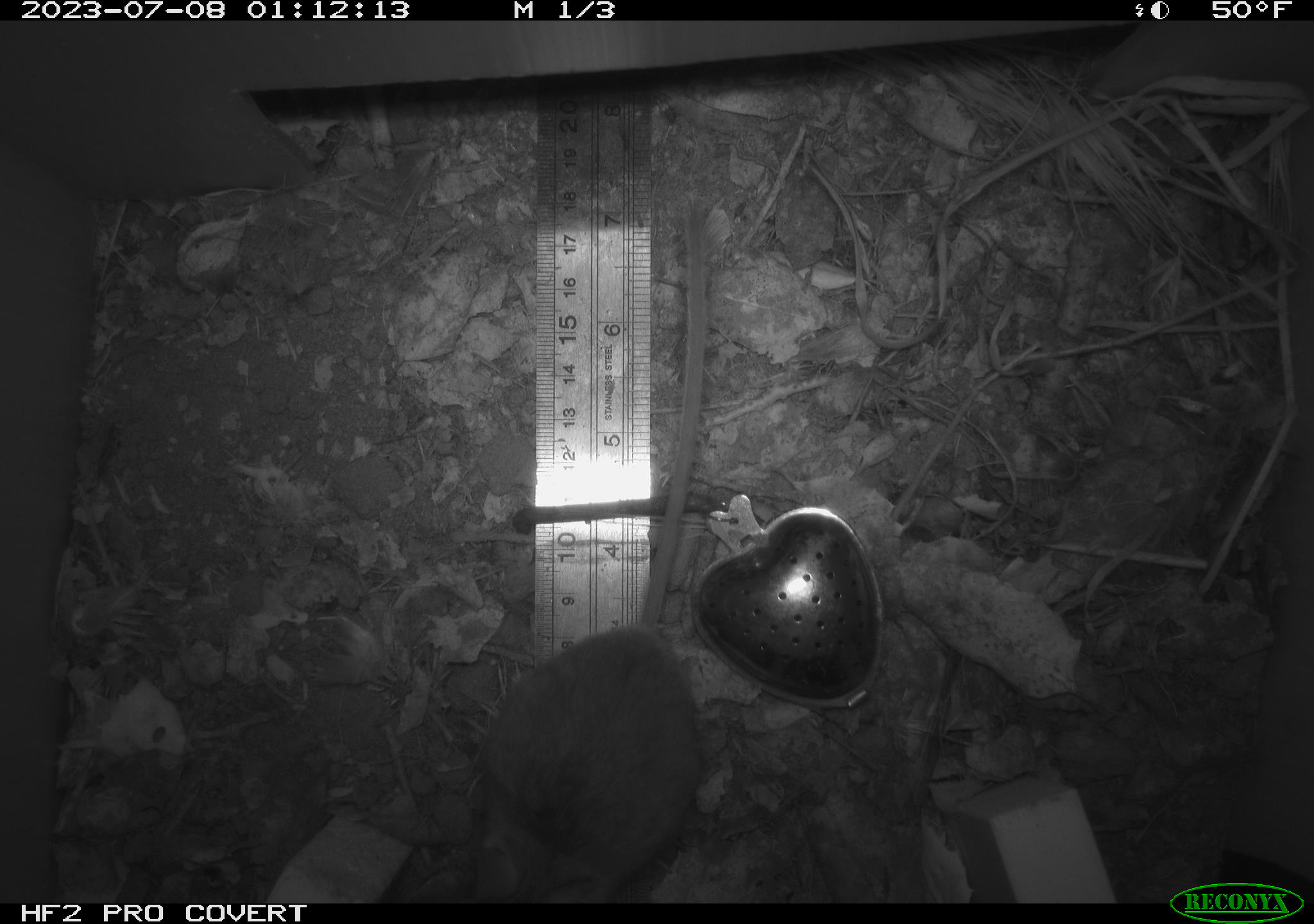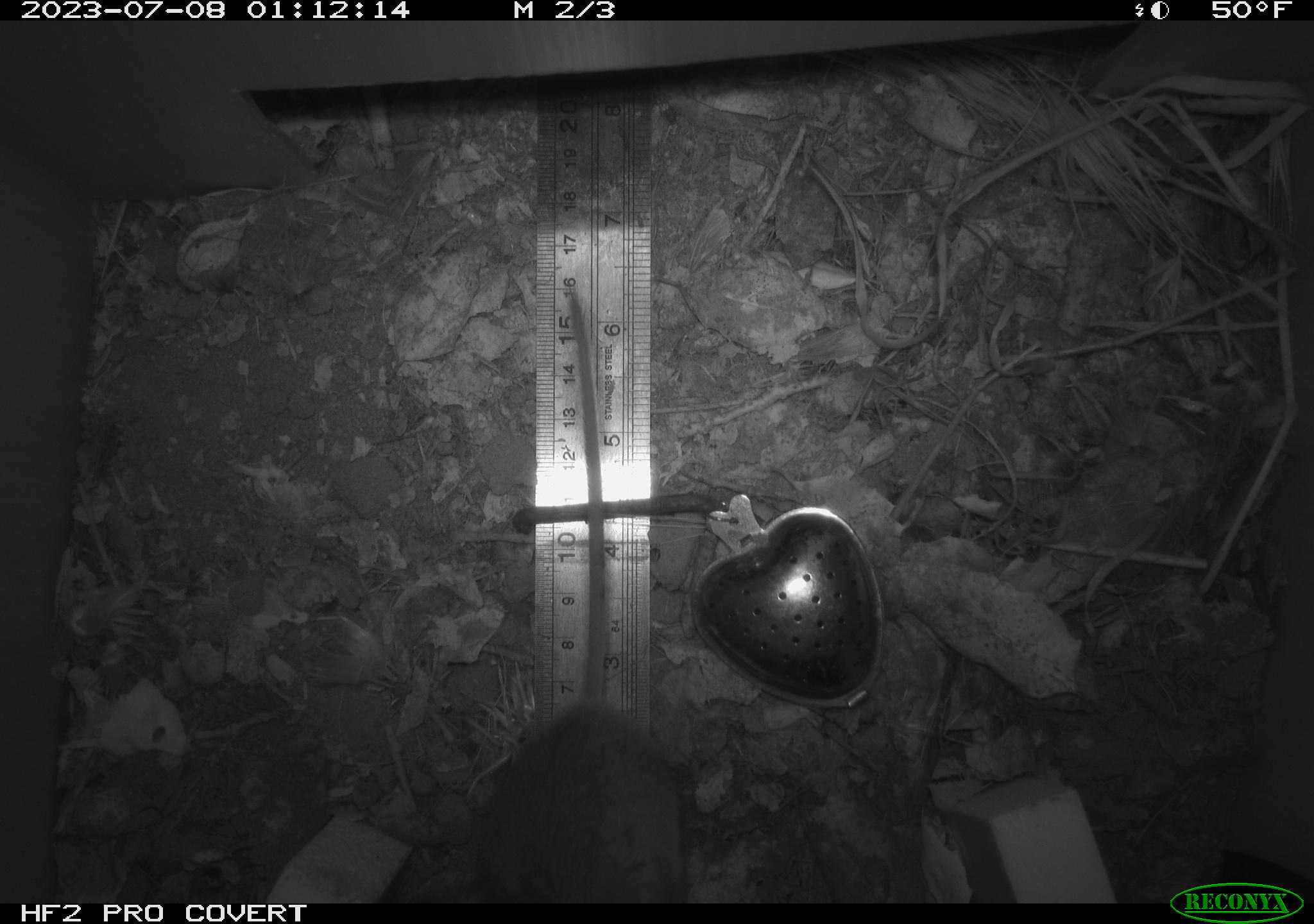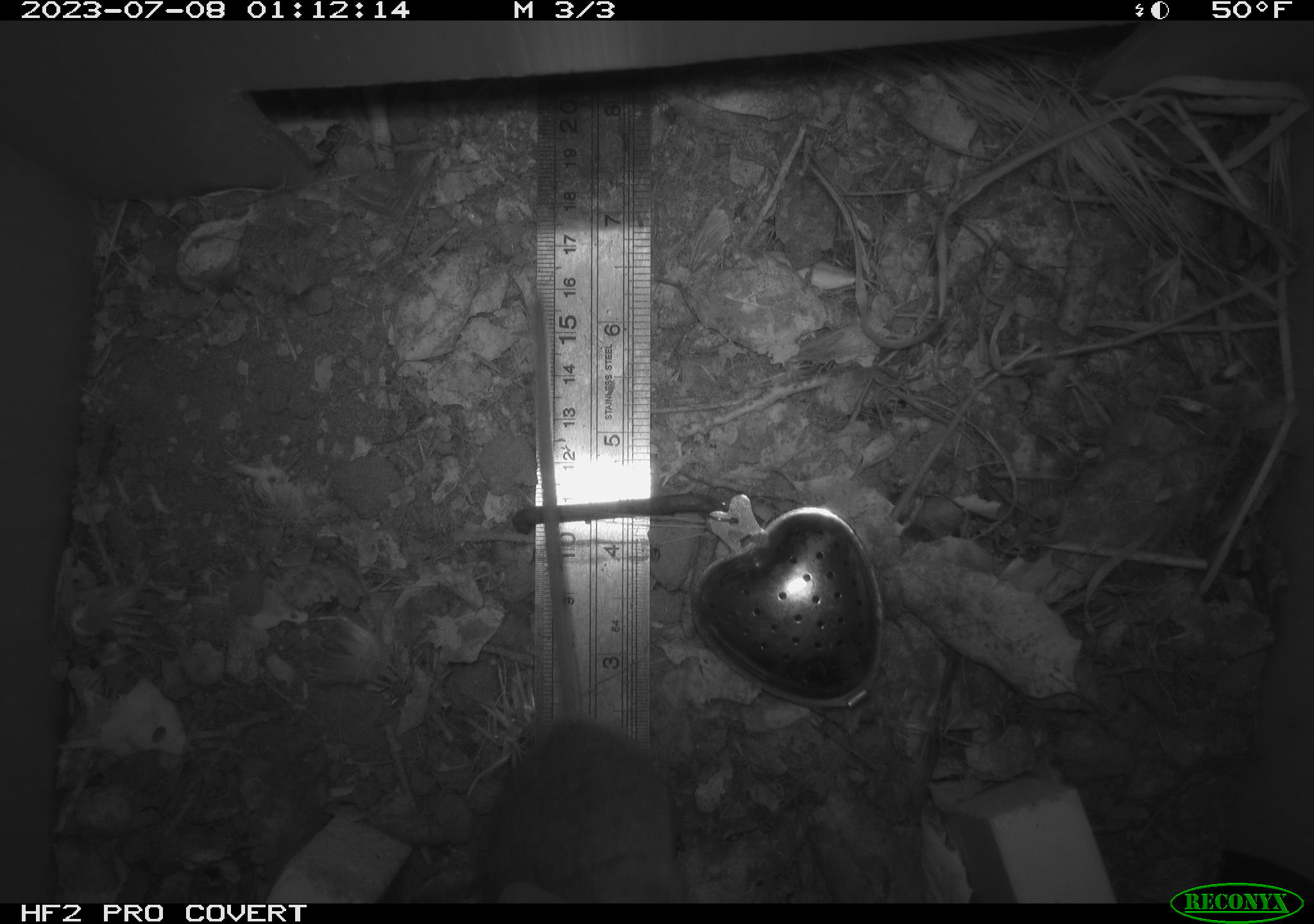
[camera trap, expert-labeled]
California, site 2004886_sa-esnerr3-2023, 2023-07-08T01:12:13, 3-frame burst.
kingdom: Animalia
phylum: Chordata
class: Mammalia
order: Rodentia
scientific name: Rodentia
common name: mouse species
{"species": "mouse species (Rodentia)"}